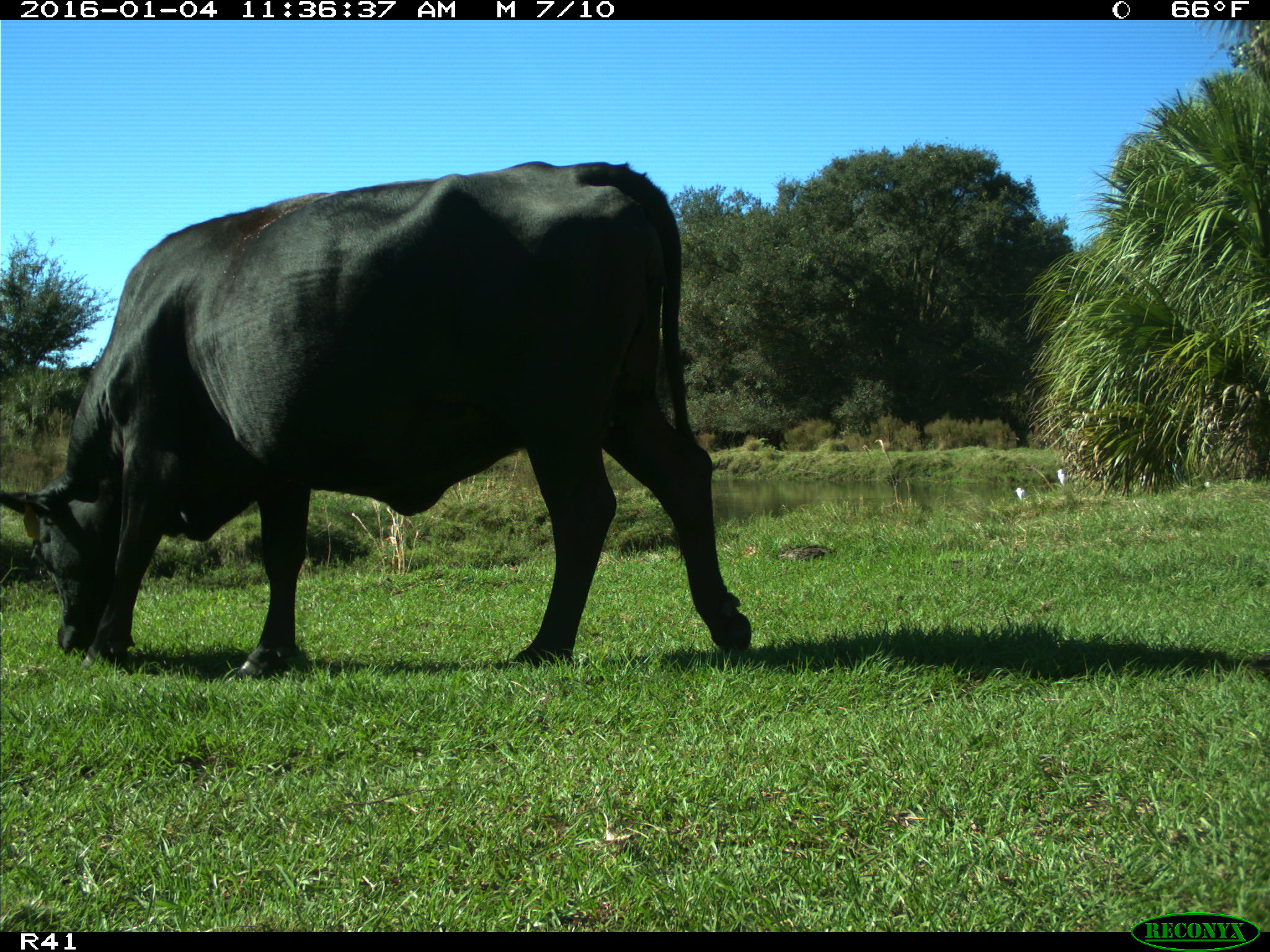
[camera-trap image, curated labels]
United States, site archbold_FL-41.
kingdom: Animalia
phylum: Chordata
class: Mammalia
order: Artiodactyla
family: Bovidae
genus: Bos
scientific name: Bos taurus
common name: domestic cow